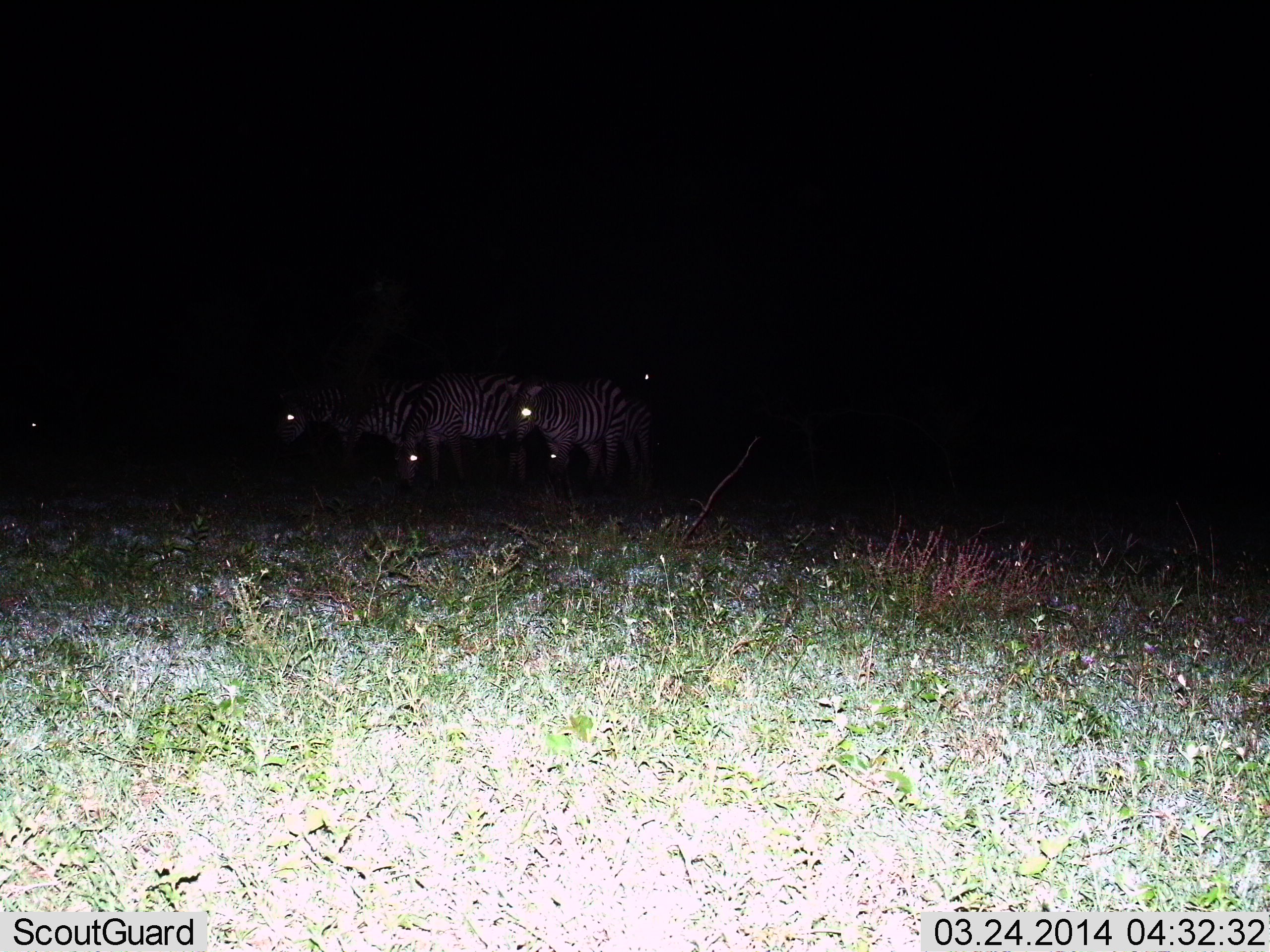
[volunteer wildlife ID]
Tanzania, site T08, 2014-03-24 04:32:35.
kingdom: Animalia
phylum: Chordata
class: Mammalia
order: Perissodactyla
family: Equidae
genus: Equus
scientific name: Equus quagga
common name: plains zebra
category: zebra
Zebra (plains zebra) (Equus quagga), count 4. Behavior (volunteer vote fractions): standing 80%, resting 0%, moving 10%, interacting 0%. Young present (vote fraction): 0%. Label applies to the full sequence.